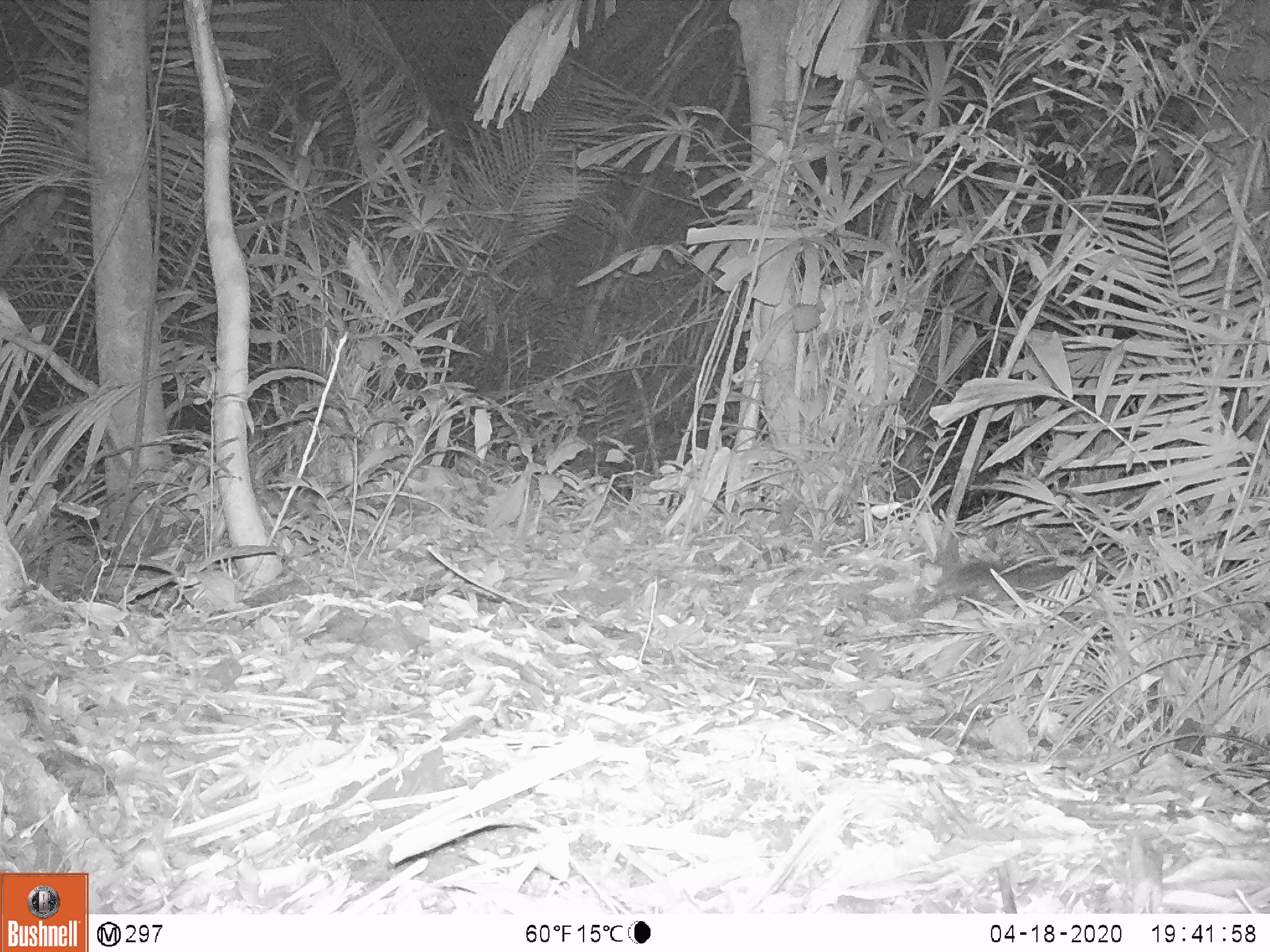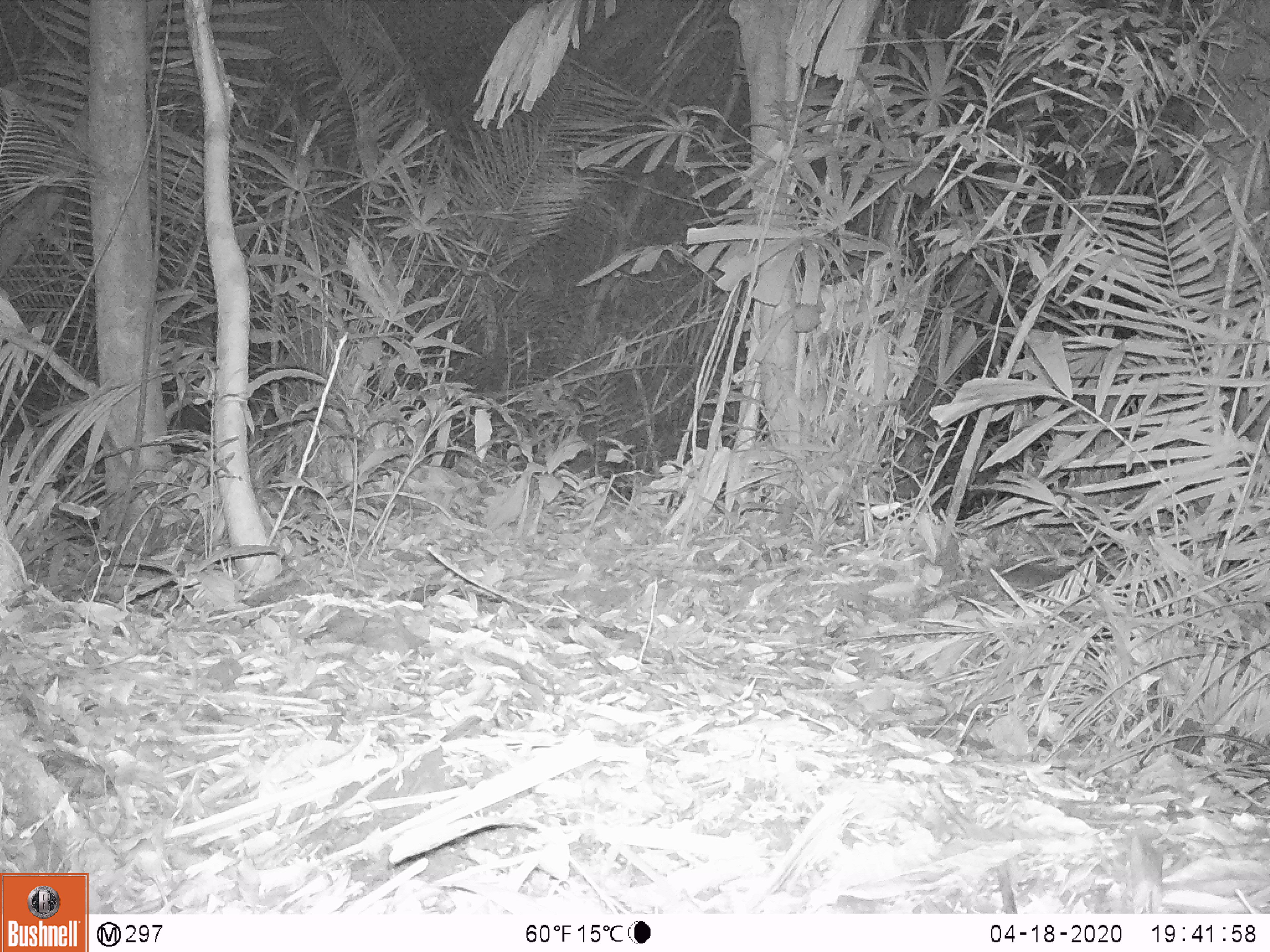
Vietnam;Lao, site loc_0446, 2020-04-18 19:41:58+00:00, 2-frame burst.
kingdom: Animalia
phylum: Chordata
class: Mammalia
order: Carnivora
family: Mustelidae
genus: Melogale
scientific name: Melogale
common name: ferret badger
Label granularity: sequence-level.